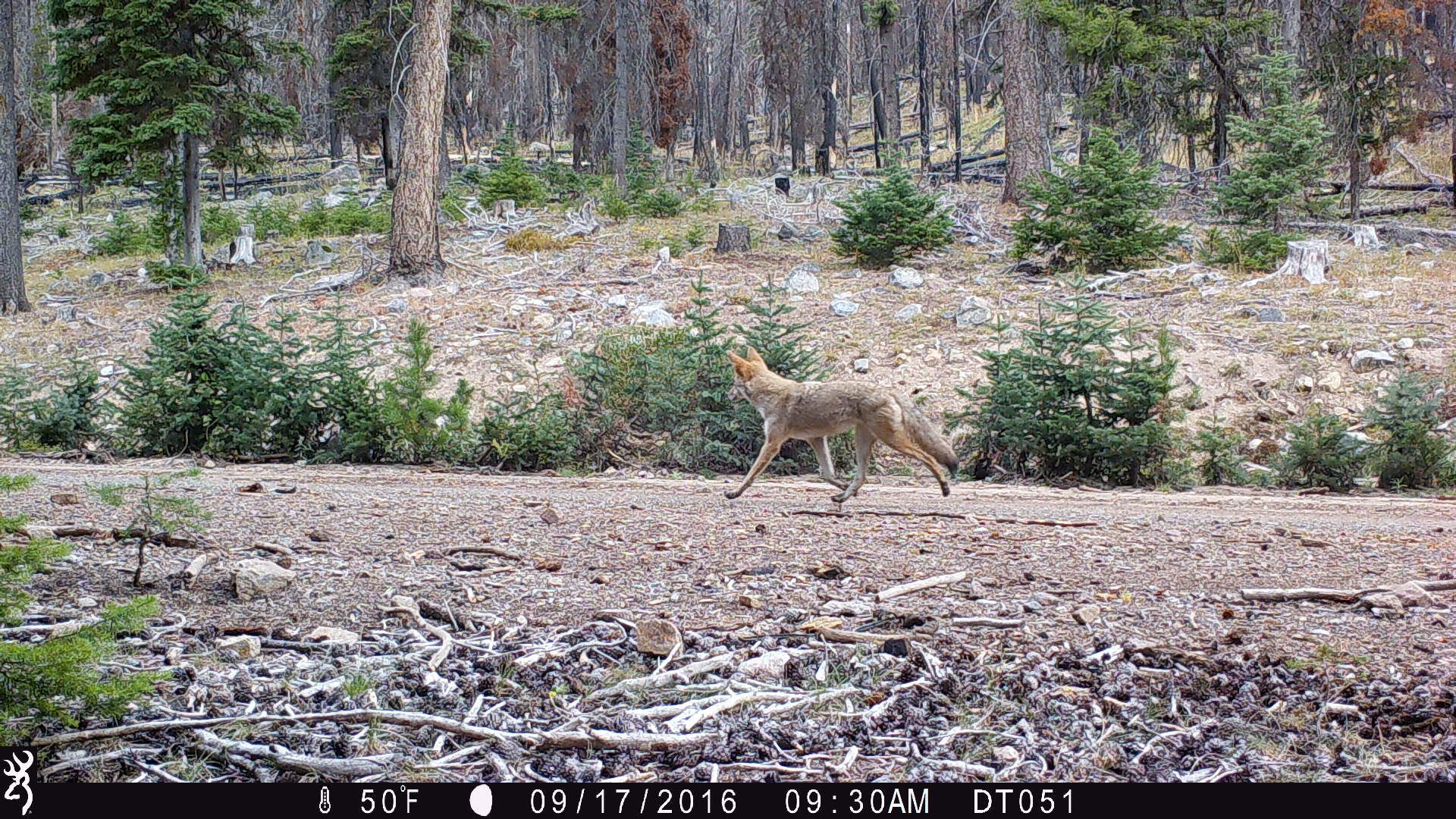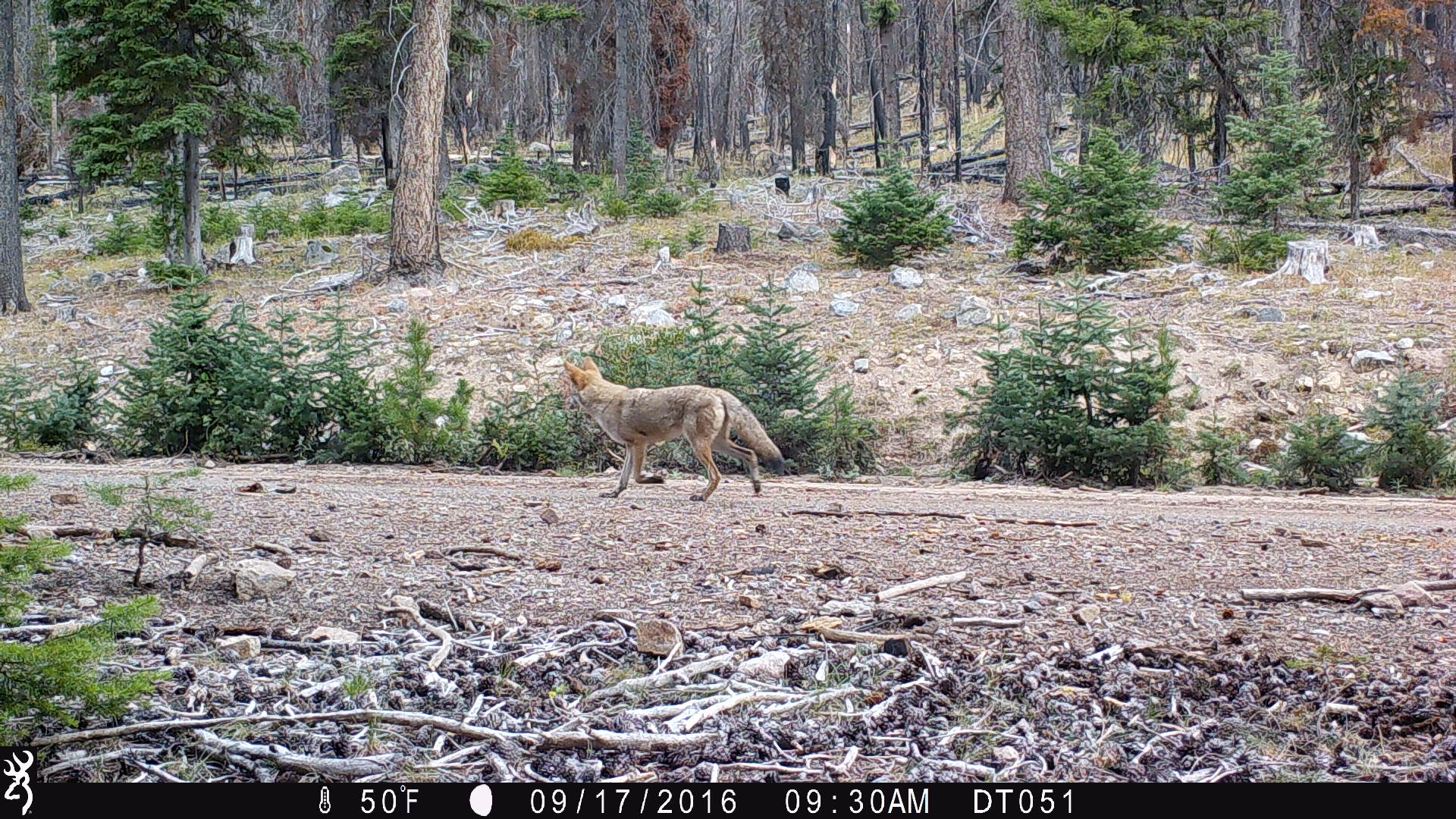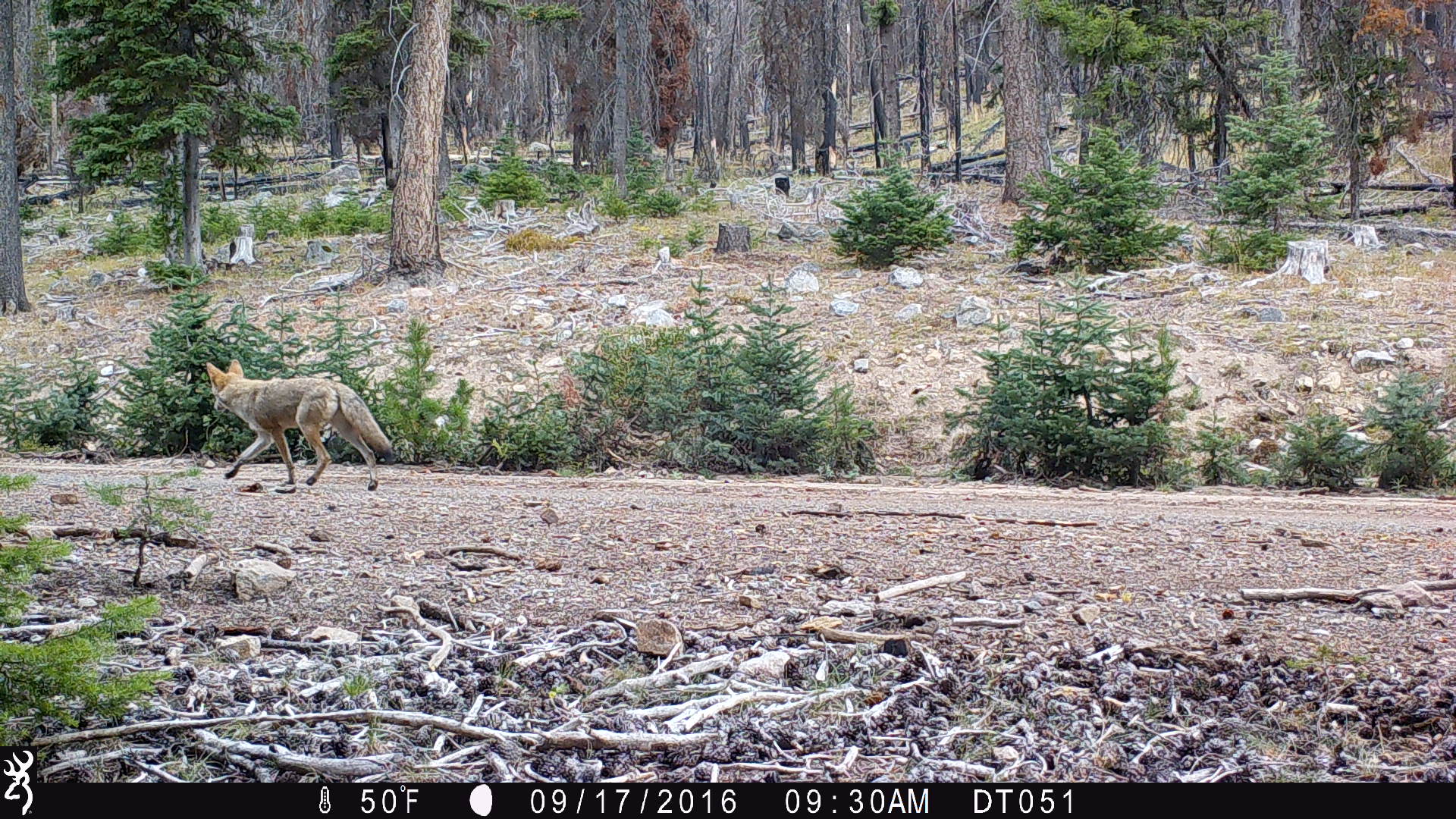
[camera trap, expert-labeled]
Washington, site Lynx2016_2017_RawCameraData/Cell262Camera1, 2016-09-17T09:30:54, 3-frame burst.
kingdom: Animalia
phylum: Chordata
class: Mammalia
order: Carnivora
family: Canidae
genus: Canis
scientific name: Canis latrans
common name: coyote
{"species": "Canis latrans (coyote)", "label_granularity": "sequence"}